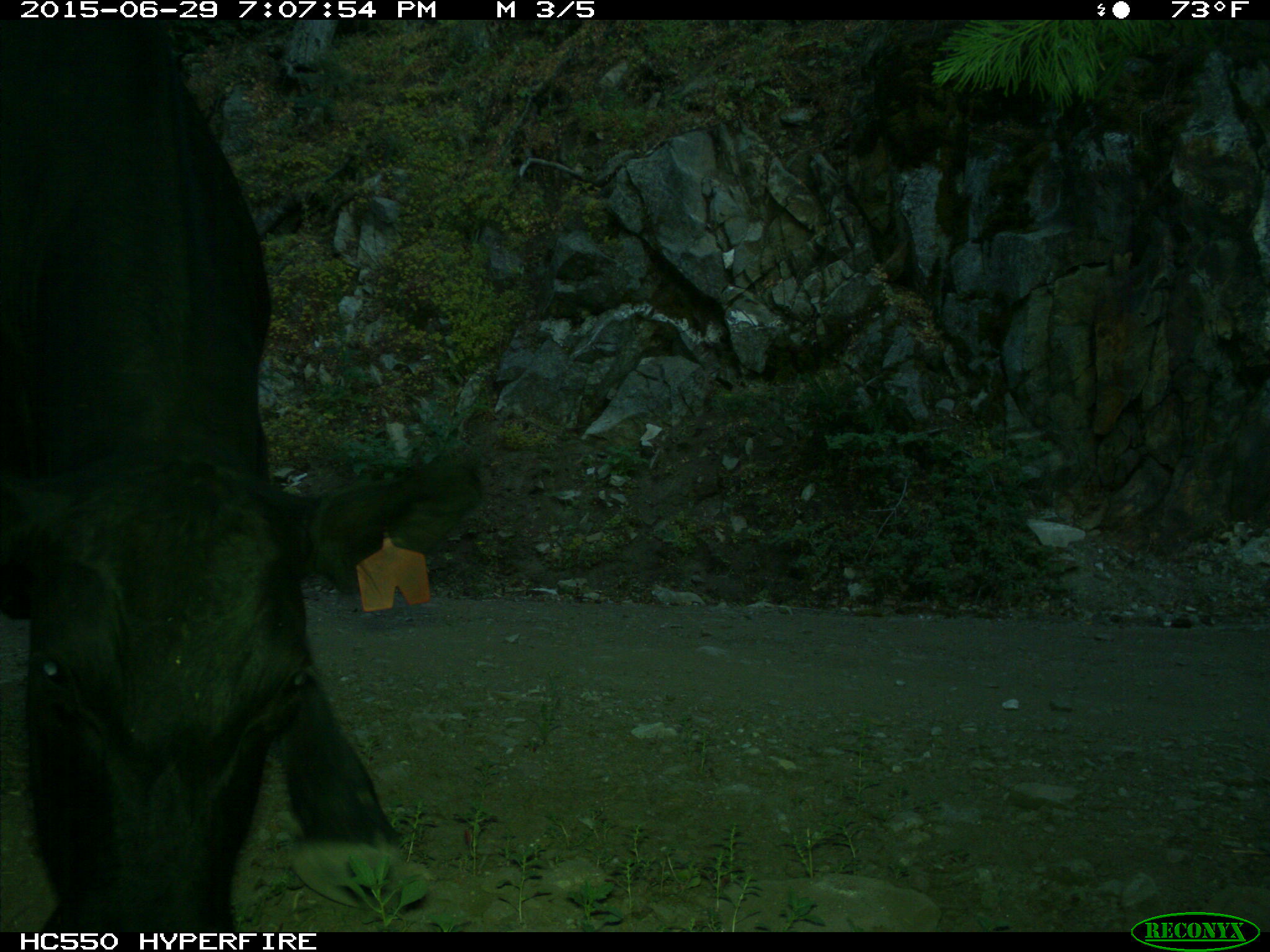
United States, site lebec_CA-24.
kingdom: Animalia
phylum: Chordata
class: Mammalia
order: Artiodactyla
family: Bovidae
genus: Bos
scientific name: Bos taurus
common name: domestic cow